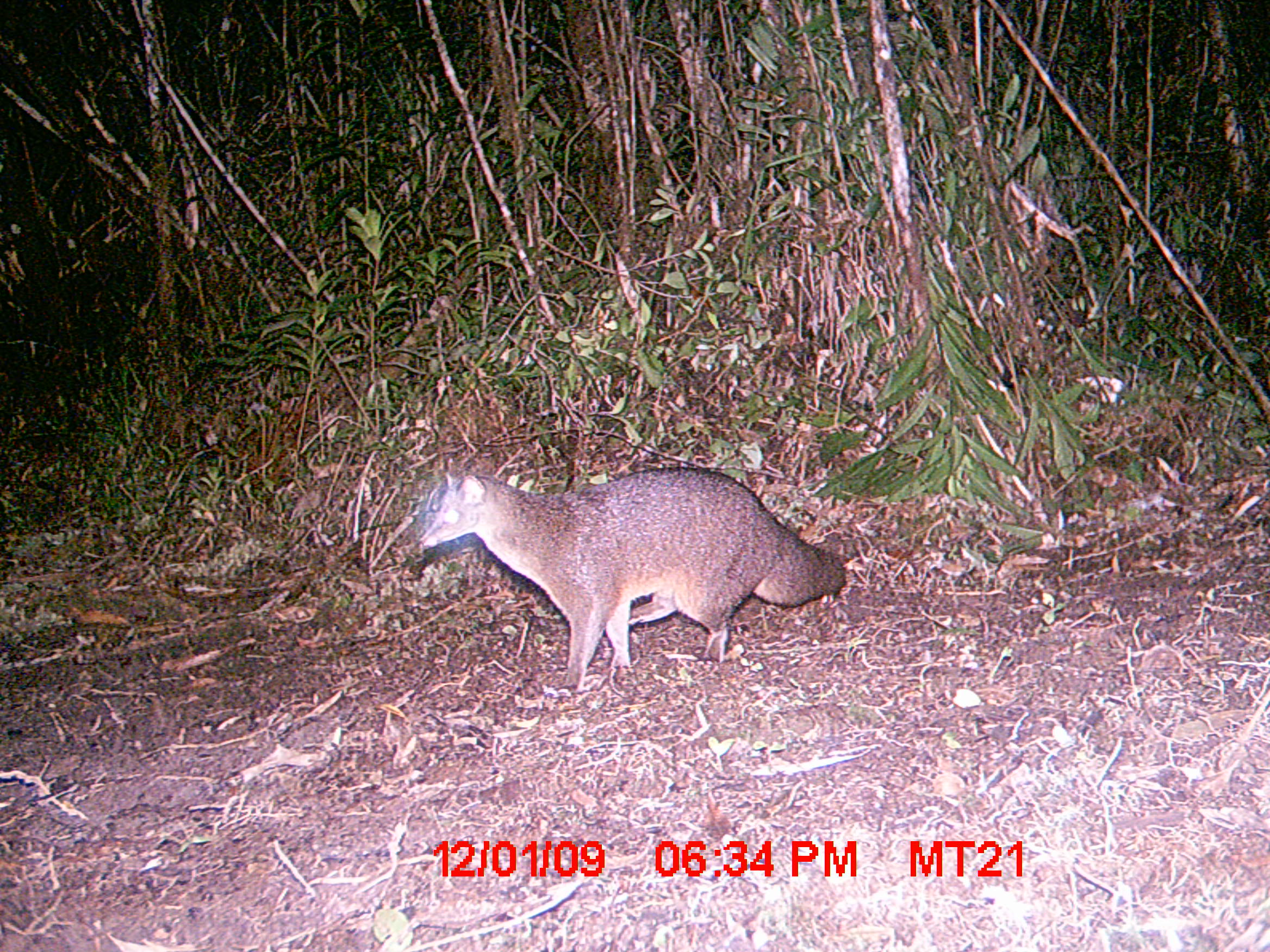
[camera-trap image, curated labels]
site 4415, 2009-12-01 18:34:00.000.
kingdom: Animalia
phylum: Chordata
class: Mammalia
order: Carnivora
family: Eupleridae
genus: Eupleres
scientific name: Eupleres goudotii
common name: falanouc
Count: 1.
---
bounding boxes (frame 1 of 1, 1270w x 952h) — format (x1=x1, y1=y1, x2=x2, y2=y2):
eupleres goudotii: (x1=416, y1=463, x2=847, y2=696)